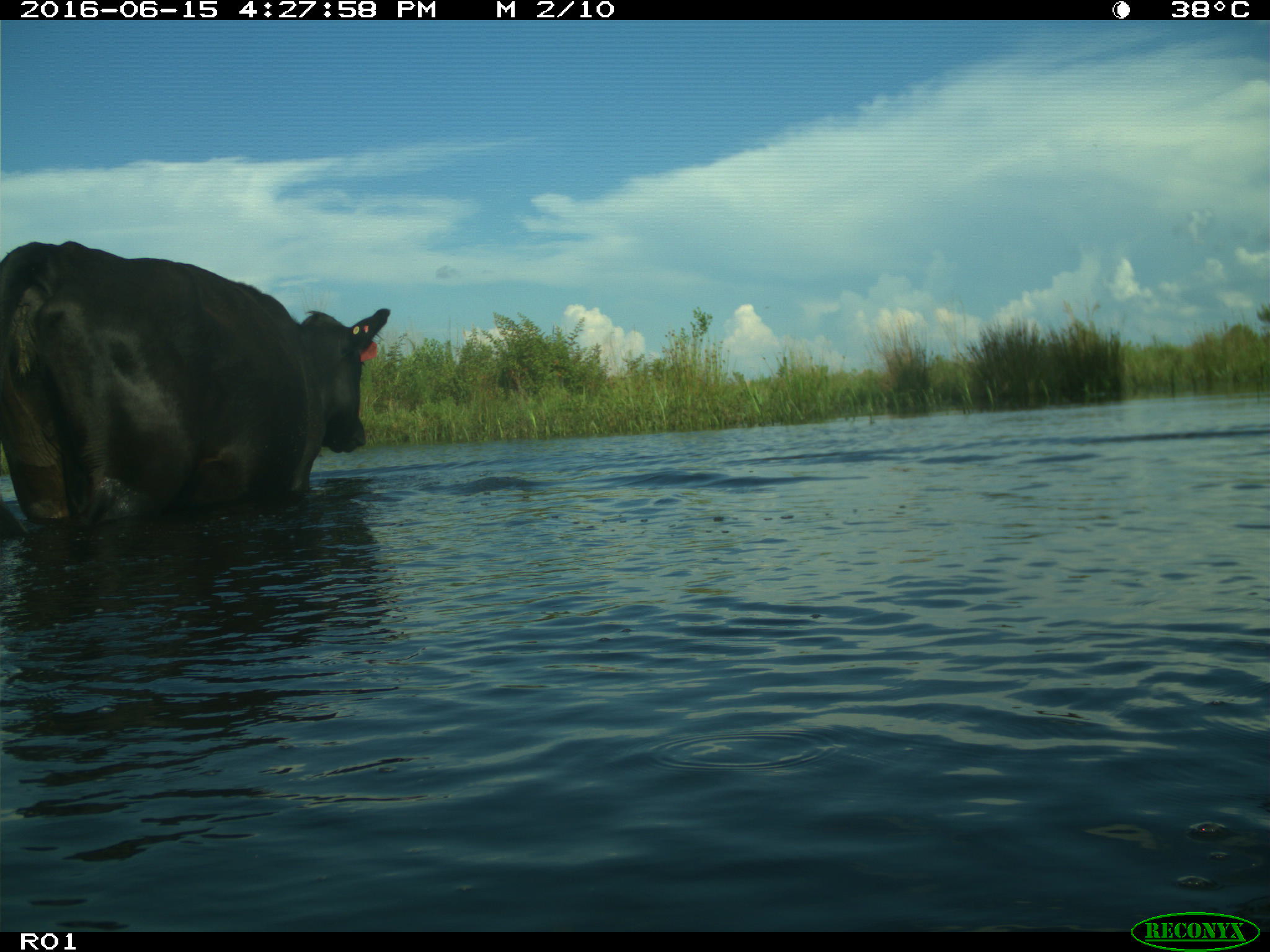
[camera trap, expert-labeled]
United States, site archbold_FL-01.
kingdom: Animalia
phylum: Chordata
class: Mammalia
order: Artiodactyla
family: Bovidae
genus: Bos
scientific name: Bos taurus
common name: domestic cow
Bos taurus (domestic cow).